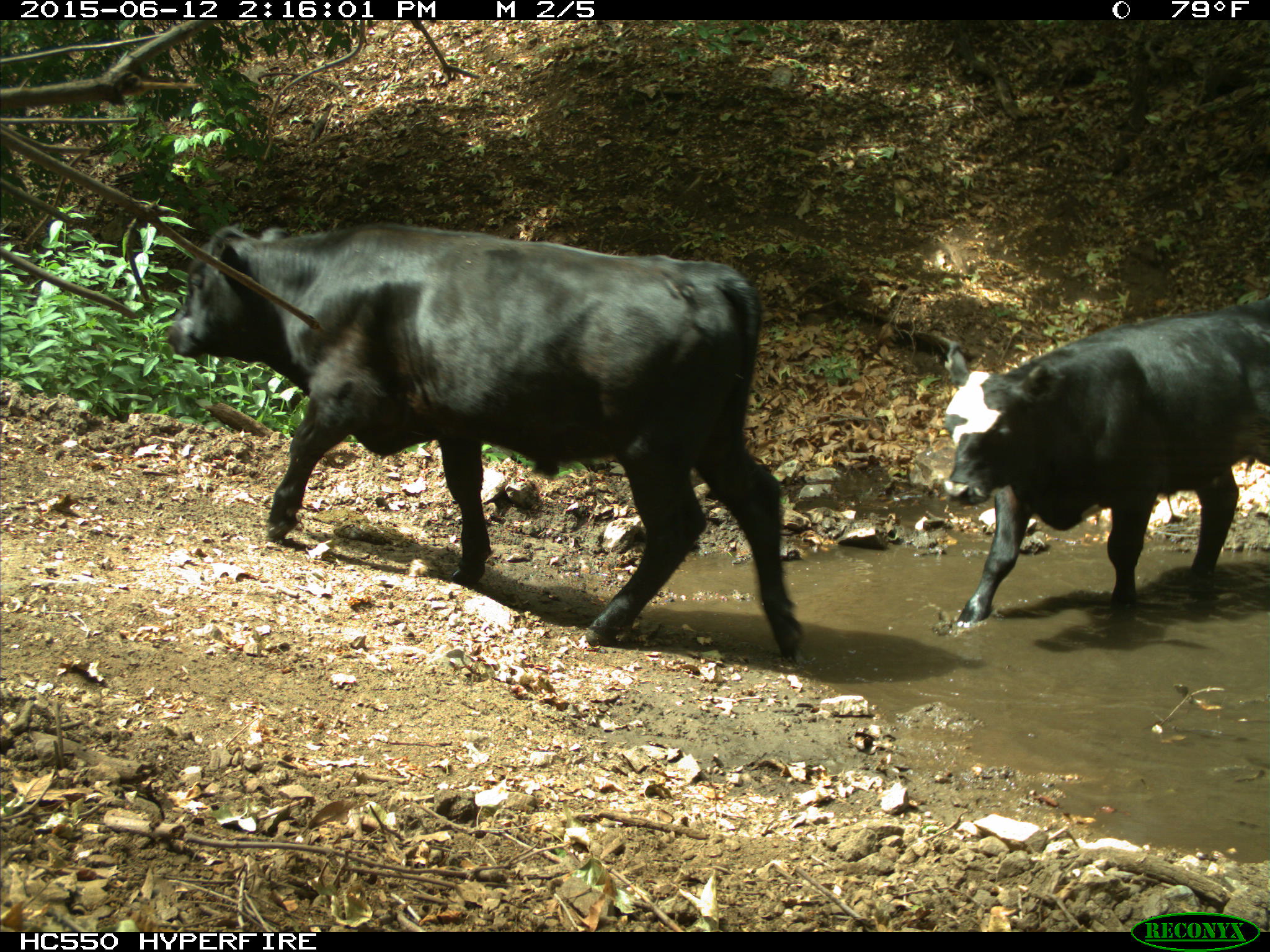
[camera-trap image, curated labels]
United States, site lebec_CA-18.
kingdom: Animalia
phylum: Chordata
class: Mammalia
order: Artiodactyla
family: Bovidae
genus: Bos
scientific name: Bos taurus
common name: domestic cow